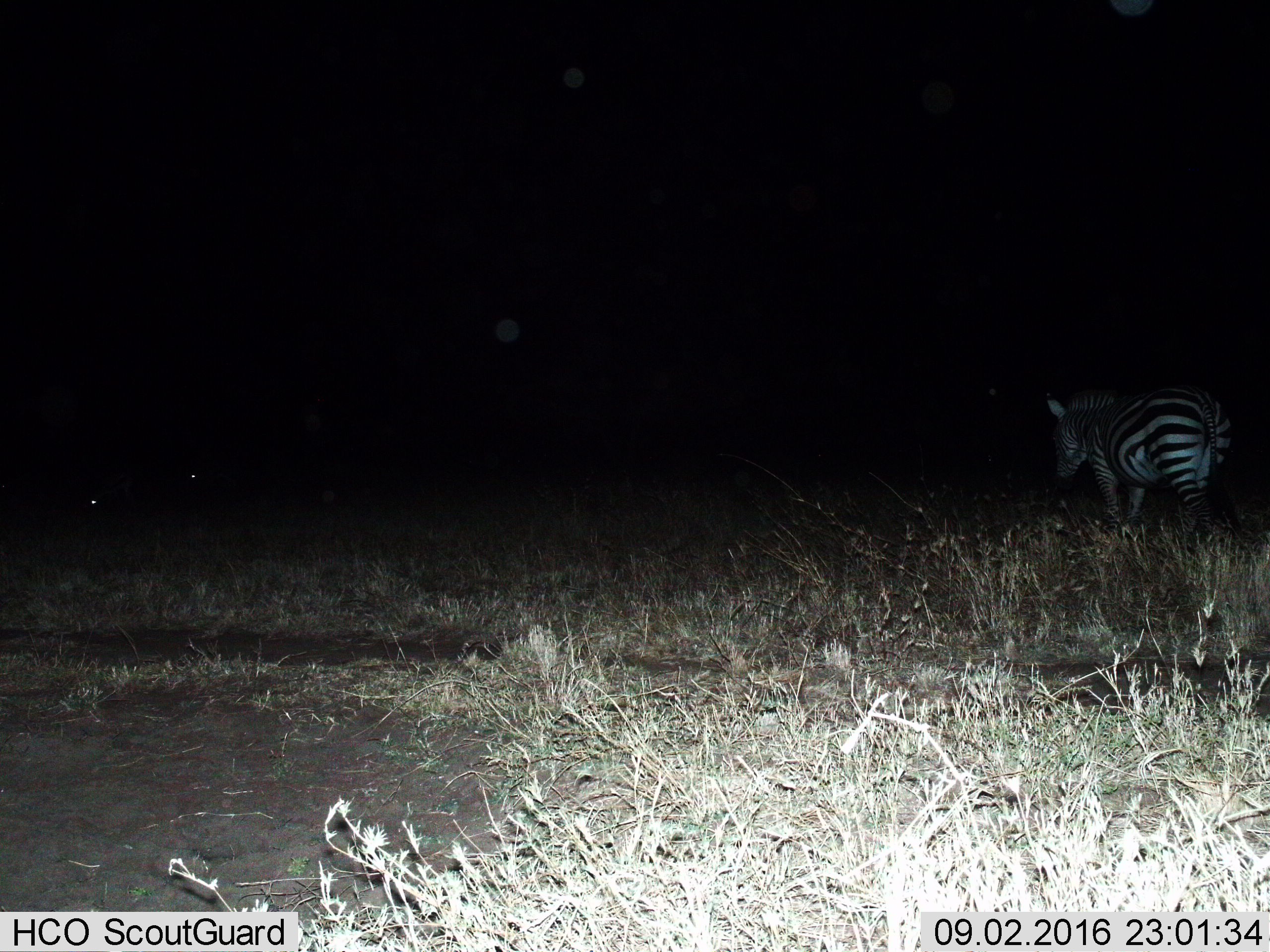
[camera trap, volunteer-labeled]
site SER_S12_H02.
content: unidentified animal